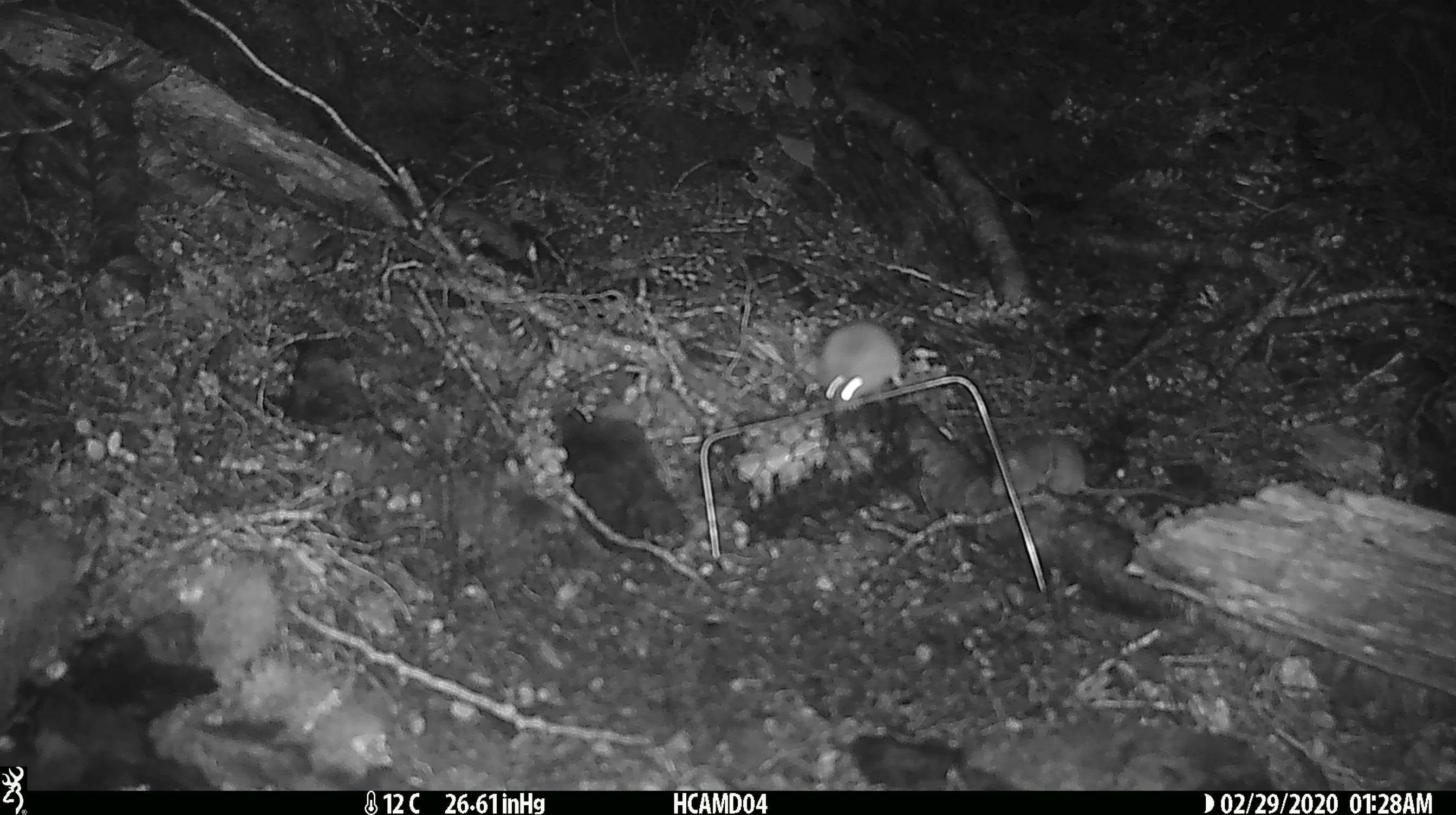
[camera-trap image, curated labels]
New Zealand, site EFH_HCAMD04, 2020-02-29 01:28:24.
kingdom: Animalia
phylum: Chordata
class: Mammalia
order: Rodentia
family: Muridae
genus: Mus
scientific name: Mus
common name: mouse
Mouse (Mus).